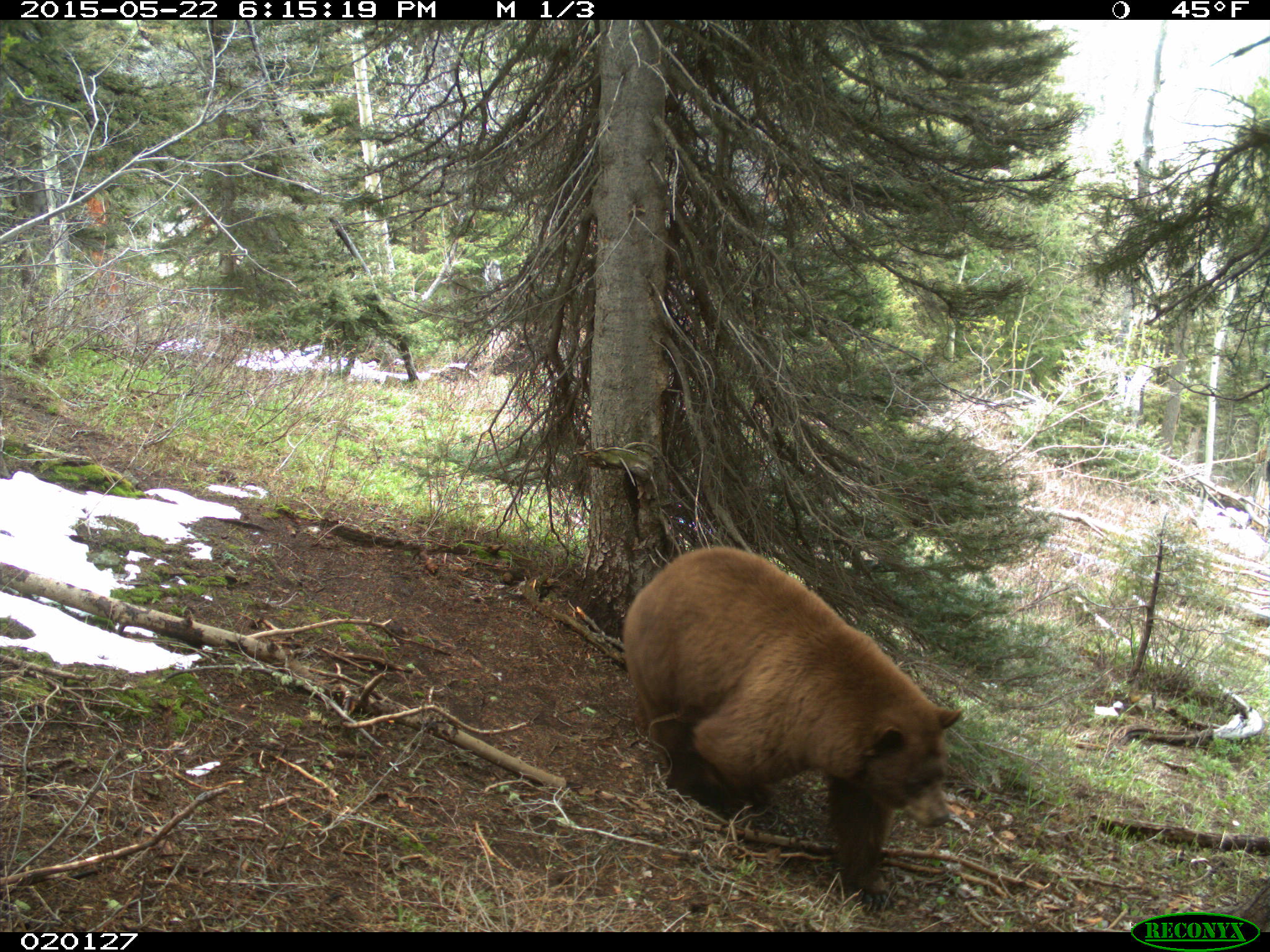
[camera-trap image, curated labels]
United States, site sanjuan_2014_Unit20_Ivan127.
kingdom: Animalia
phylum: Chordata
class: Mammalia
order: Carnivora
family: Ursidae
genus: Ursus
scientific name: Ursus americanus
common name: american black bear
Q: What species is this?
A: Ursus americanus (american black bear).